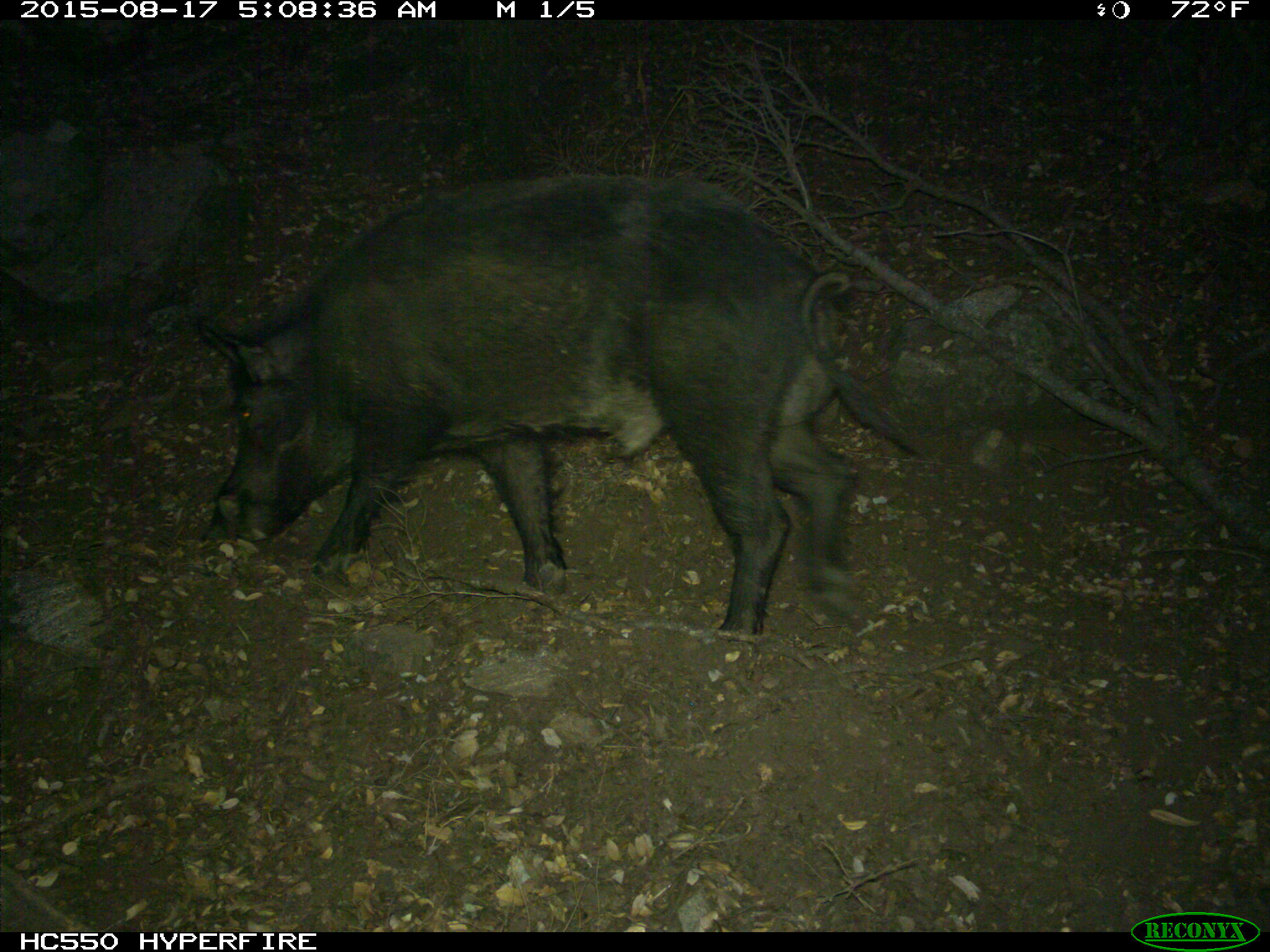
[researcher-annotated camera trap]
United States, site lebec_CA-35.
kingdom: Animalia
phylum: Chordata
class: Mammalia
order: Artiodactyla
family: Suidae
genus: Sus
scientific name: Sus scrofa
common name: wild boar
Sus scrofa (wild boar).